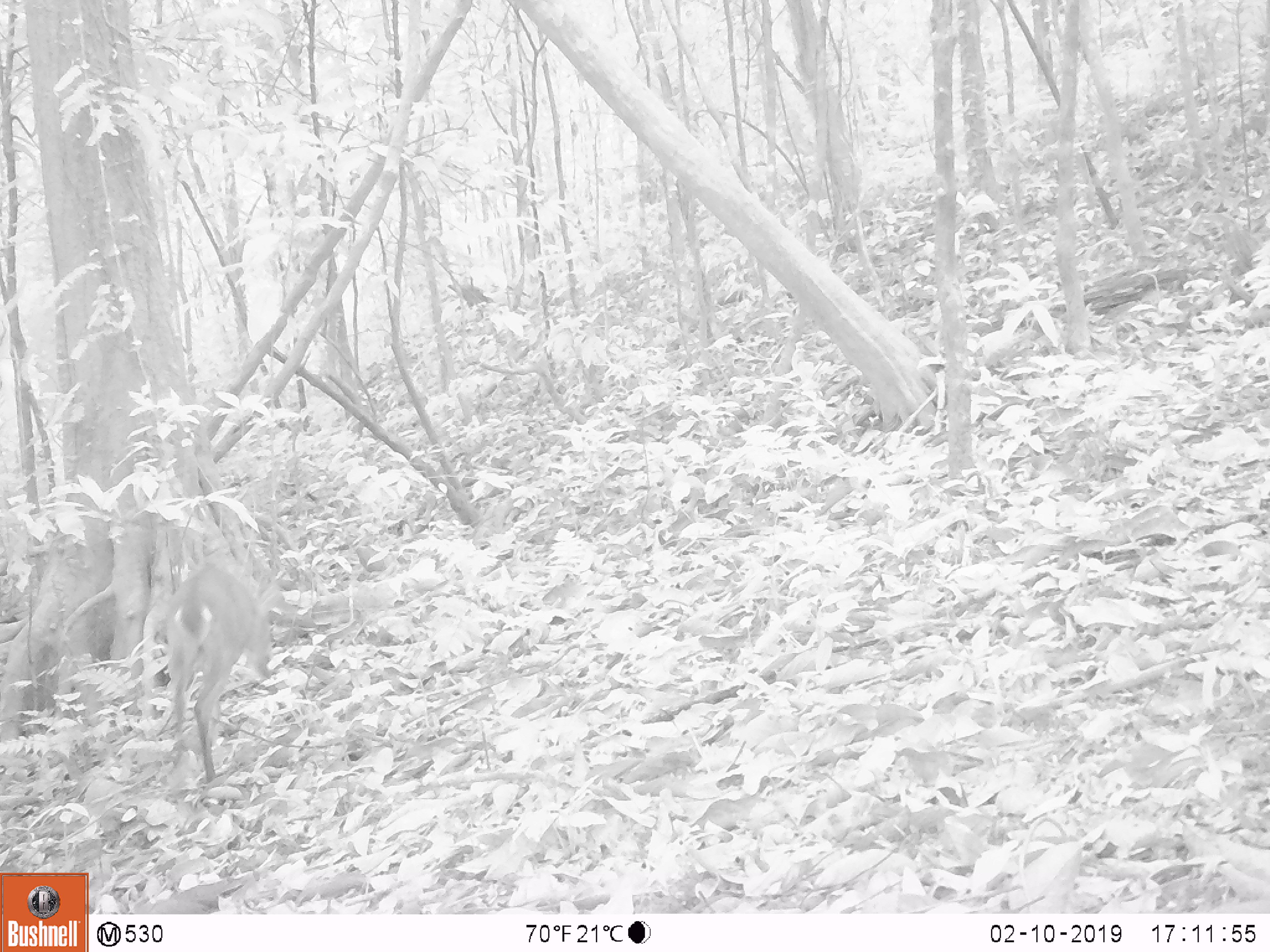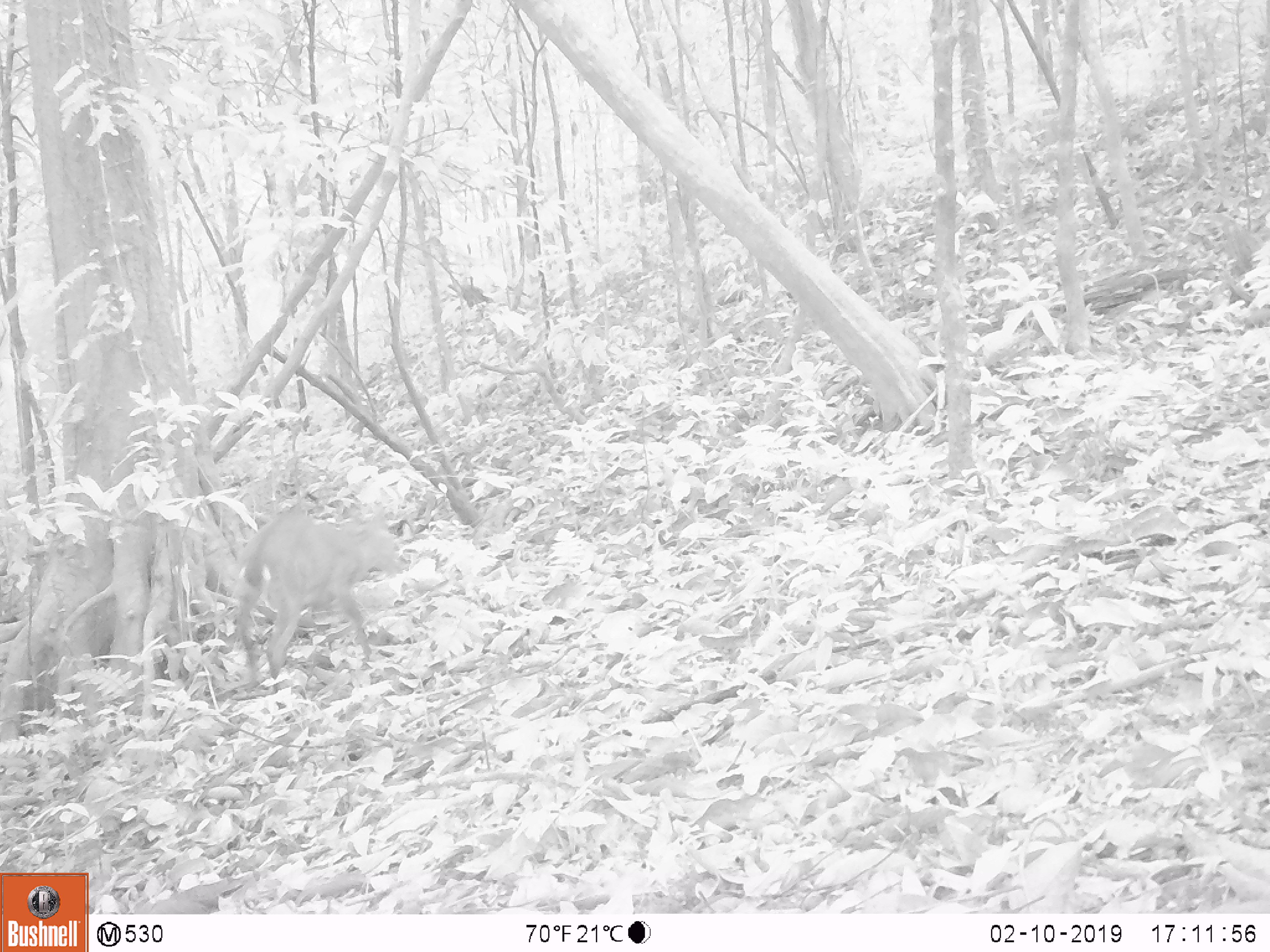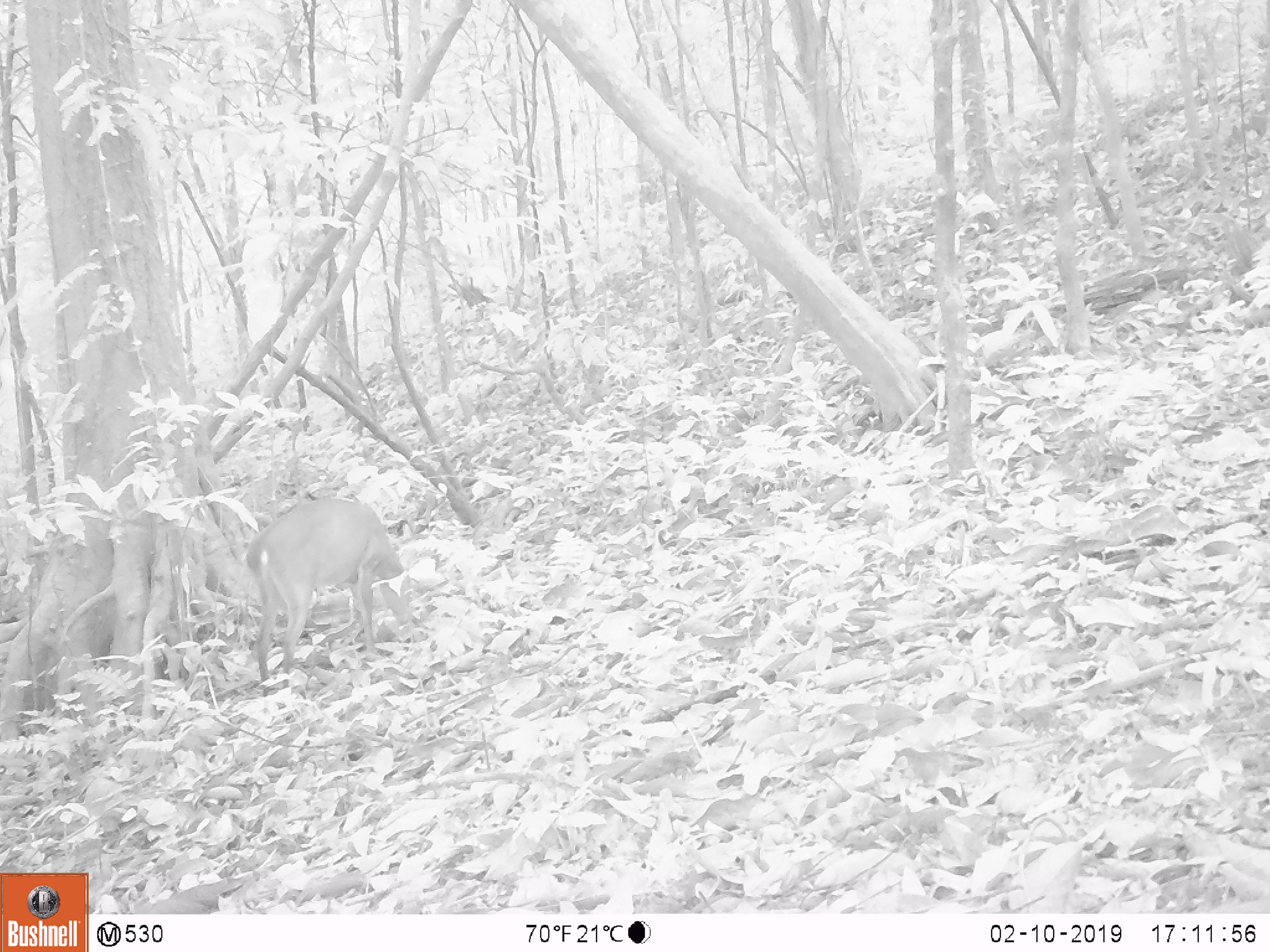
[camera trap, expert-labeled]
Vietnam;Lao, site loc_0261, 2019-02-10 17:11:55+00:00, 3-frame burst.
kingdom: Animalia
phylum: Chordata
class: Mammalia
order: Artiodactyla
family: Cervidae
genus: Muntiacus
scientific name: Muntiacus vuquangensis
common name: large-antlered muntjac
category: large antlered muntjac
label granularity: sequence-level